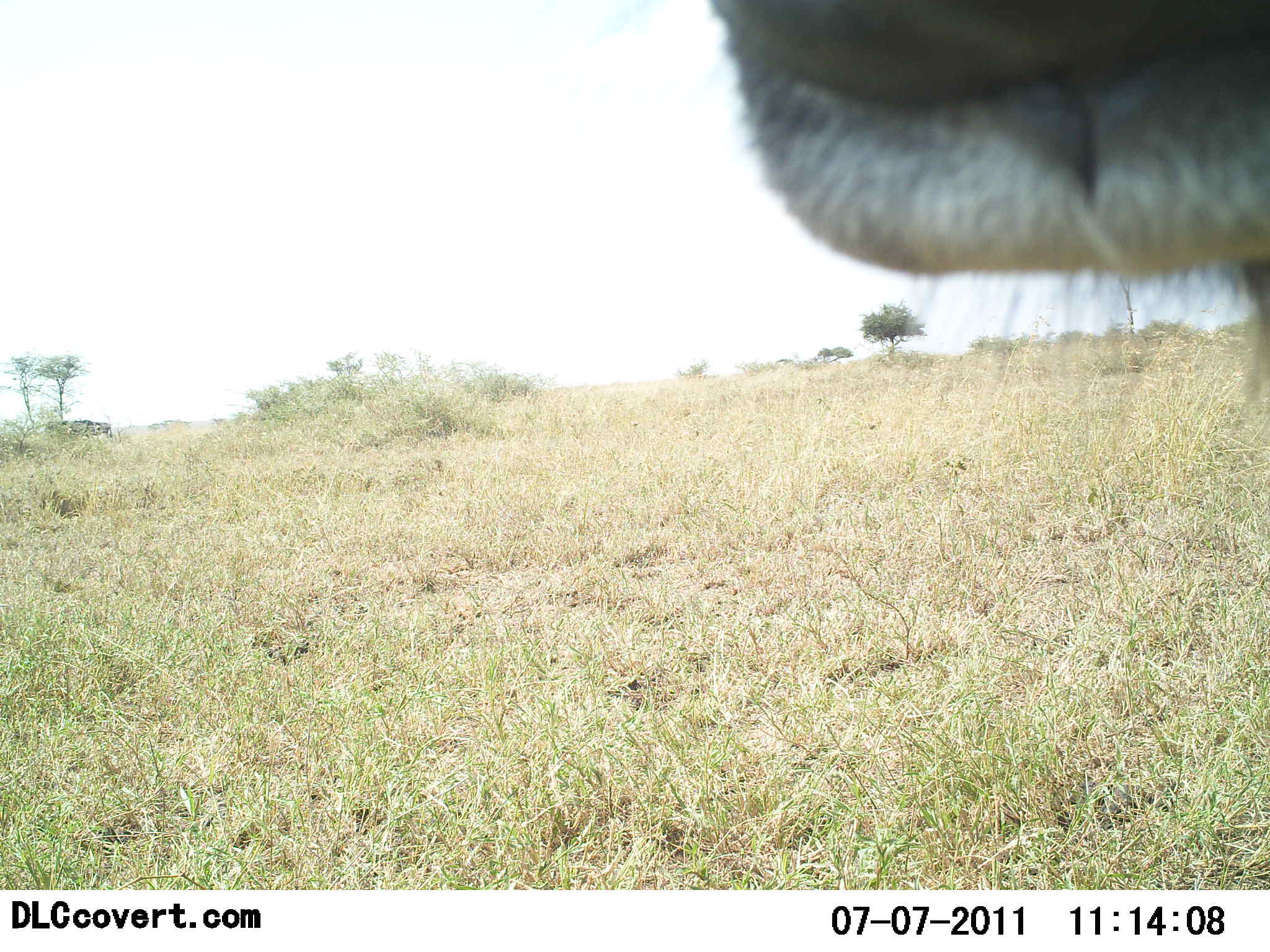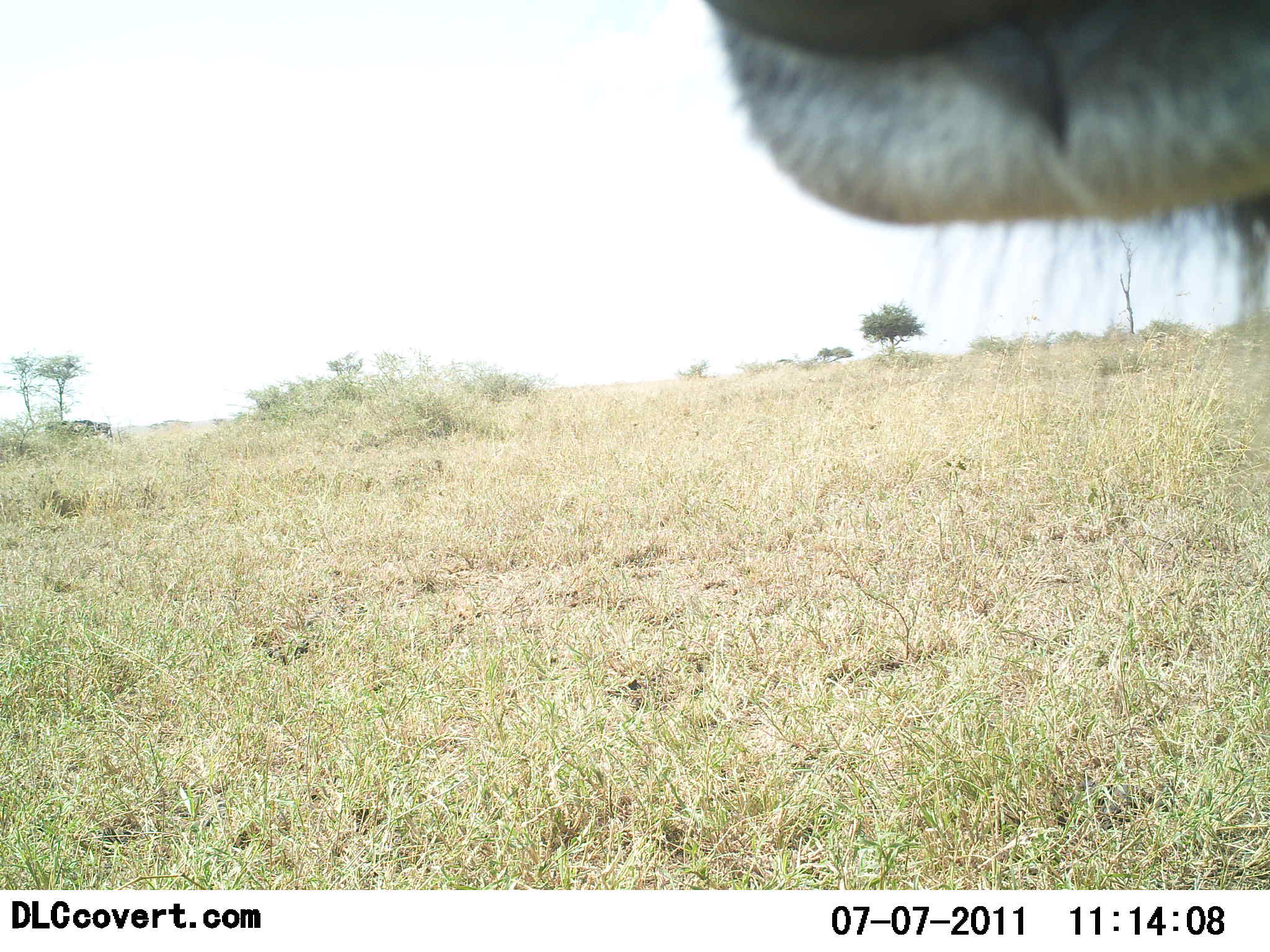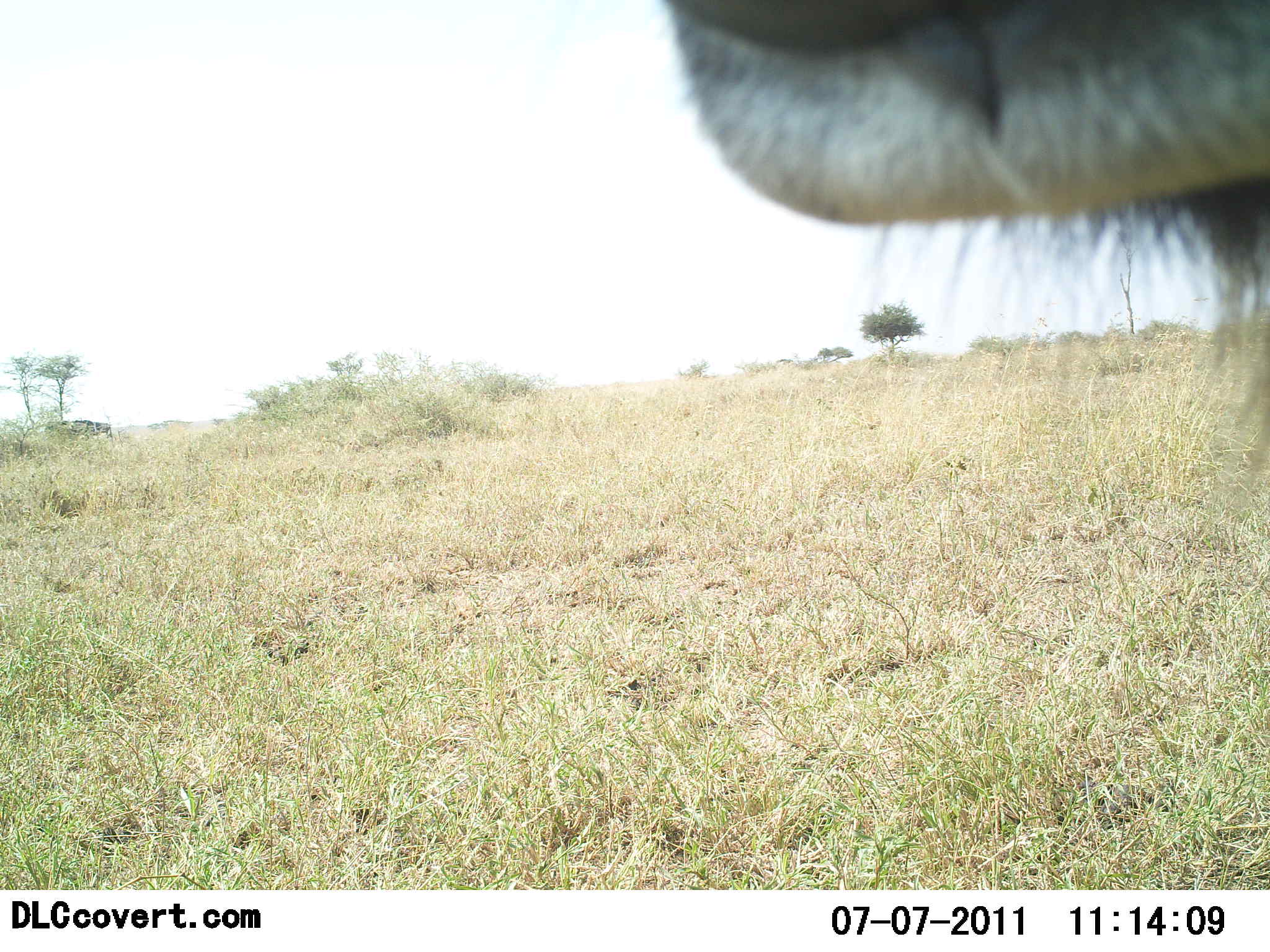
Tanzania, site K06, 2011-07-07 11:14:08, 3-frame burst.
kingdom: Animalia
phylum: Chordata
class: Mammalia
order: Artiodactyla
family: Bovidae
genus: Tragelaphus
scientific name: Tragelaphus oryx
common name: eland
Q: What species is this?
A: Eland (Tragelaphus oryx).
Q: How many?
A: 1.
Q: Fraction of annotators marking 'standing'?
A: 100%.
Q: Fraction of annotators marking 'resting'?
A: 0%.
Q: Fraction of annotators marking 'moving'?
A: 0%.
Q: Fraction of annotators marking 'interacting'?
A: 0%.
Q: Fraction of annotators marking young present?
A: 0%.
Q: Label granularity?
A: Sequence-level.